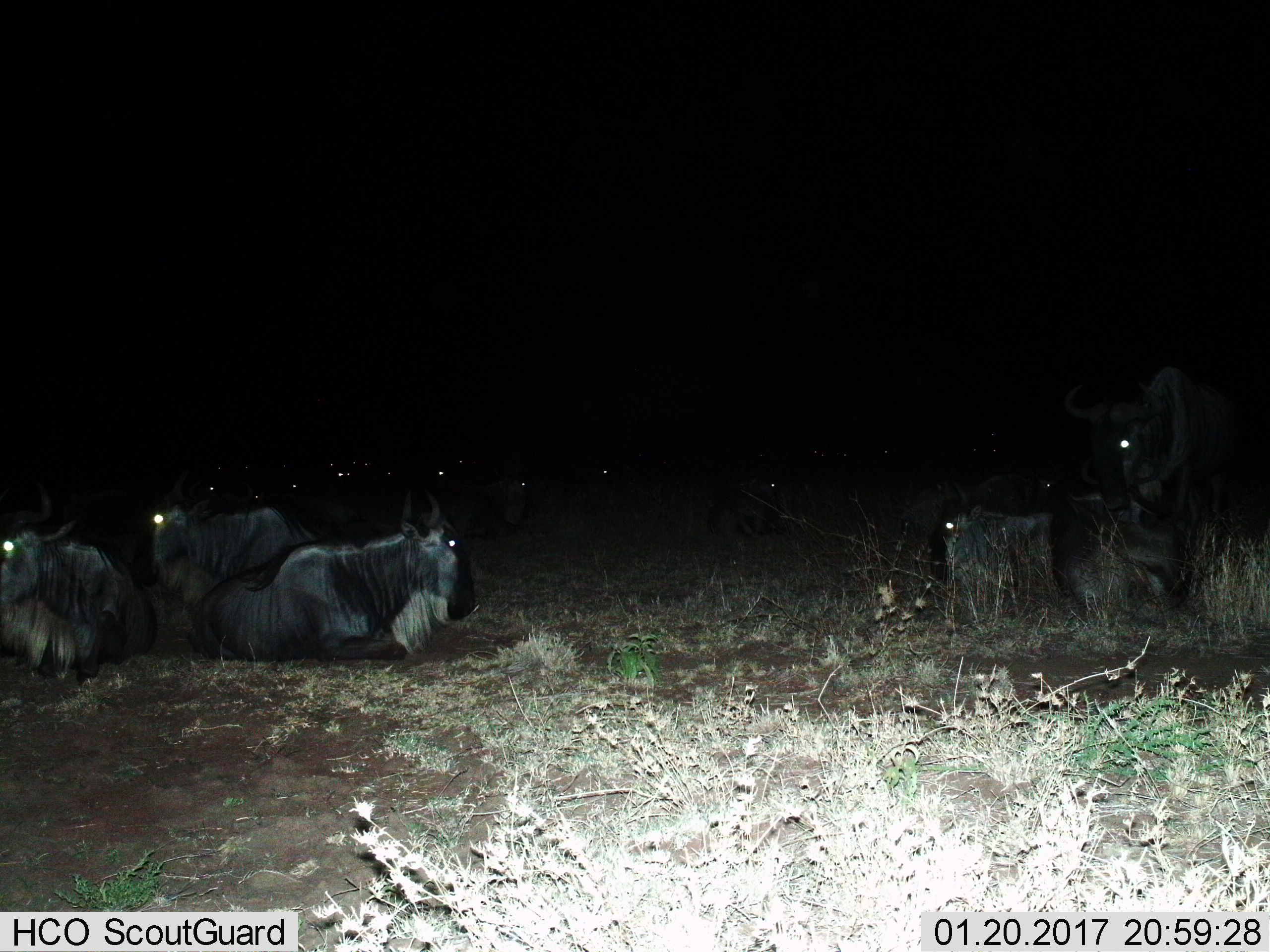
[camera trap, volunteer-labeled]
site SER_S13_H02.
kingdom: Animalia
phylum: Chordata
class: Mammalia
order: Artiodactyla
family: Bovidae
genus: Connochaetes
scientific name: Connochaetes taurinus taurinus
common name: blue wildebeest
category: wildebeestblue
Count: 11-50.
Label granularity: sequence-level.